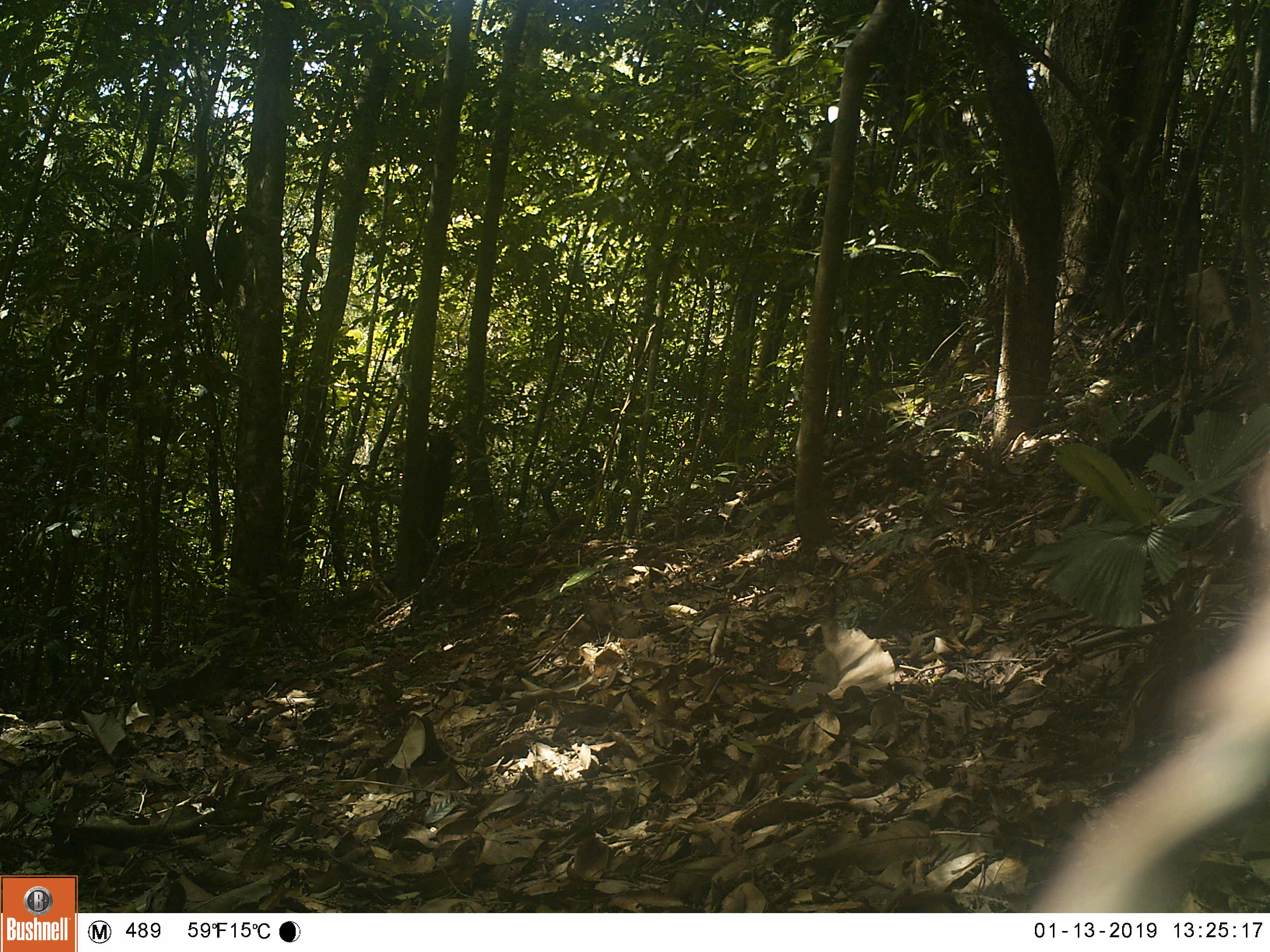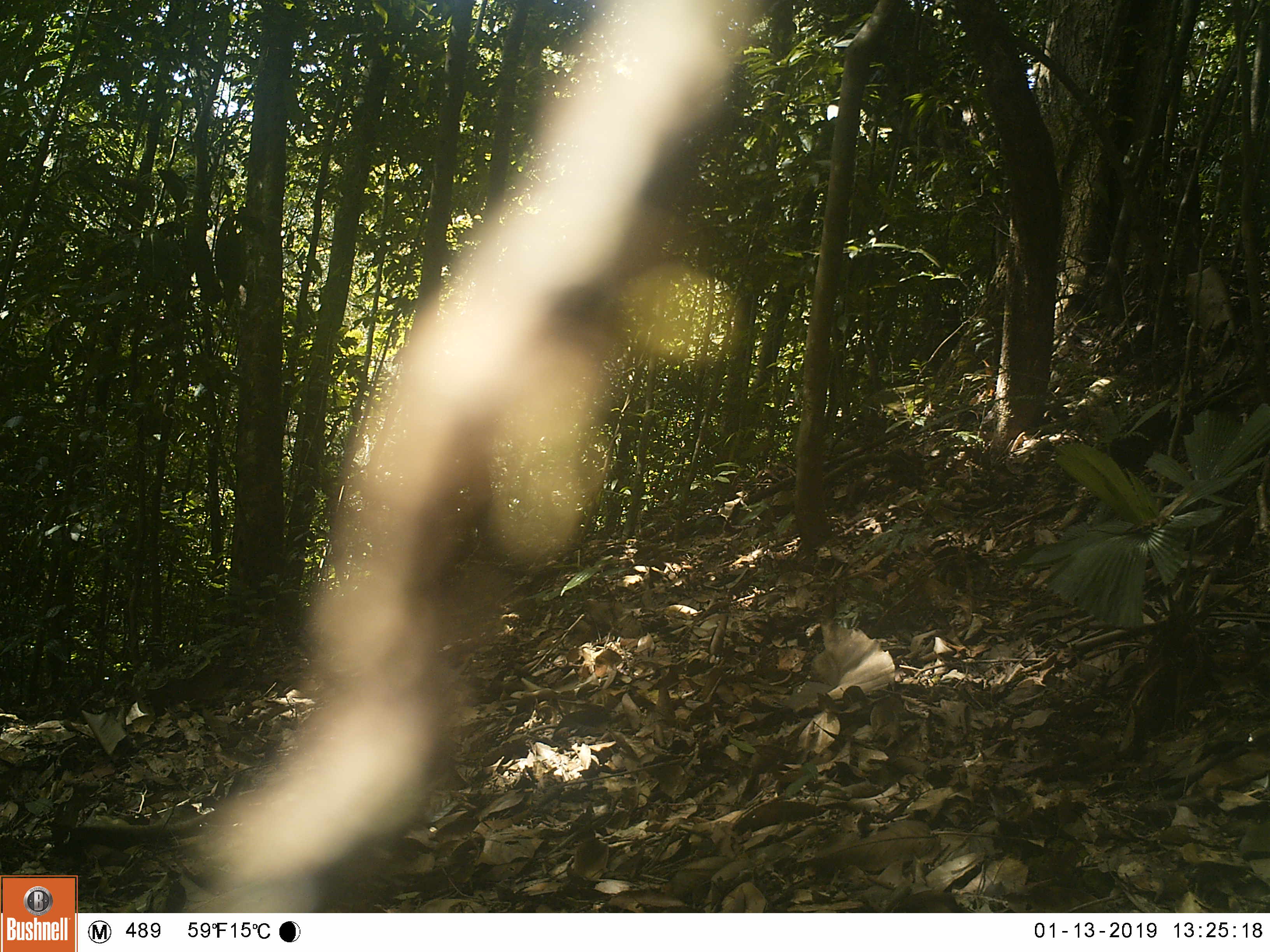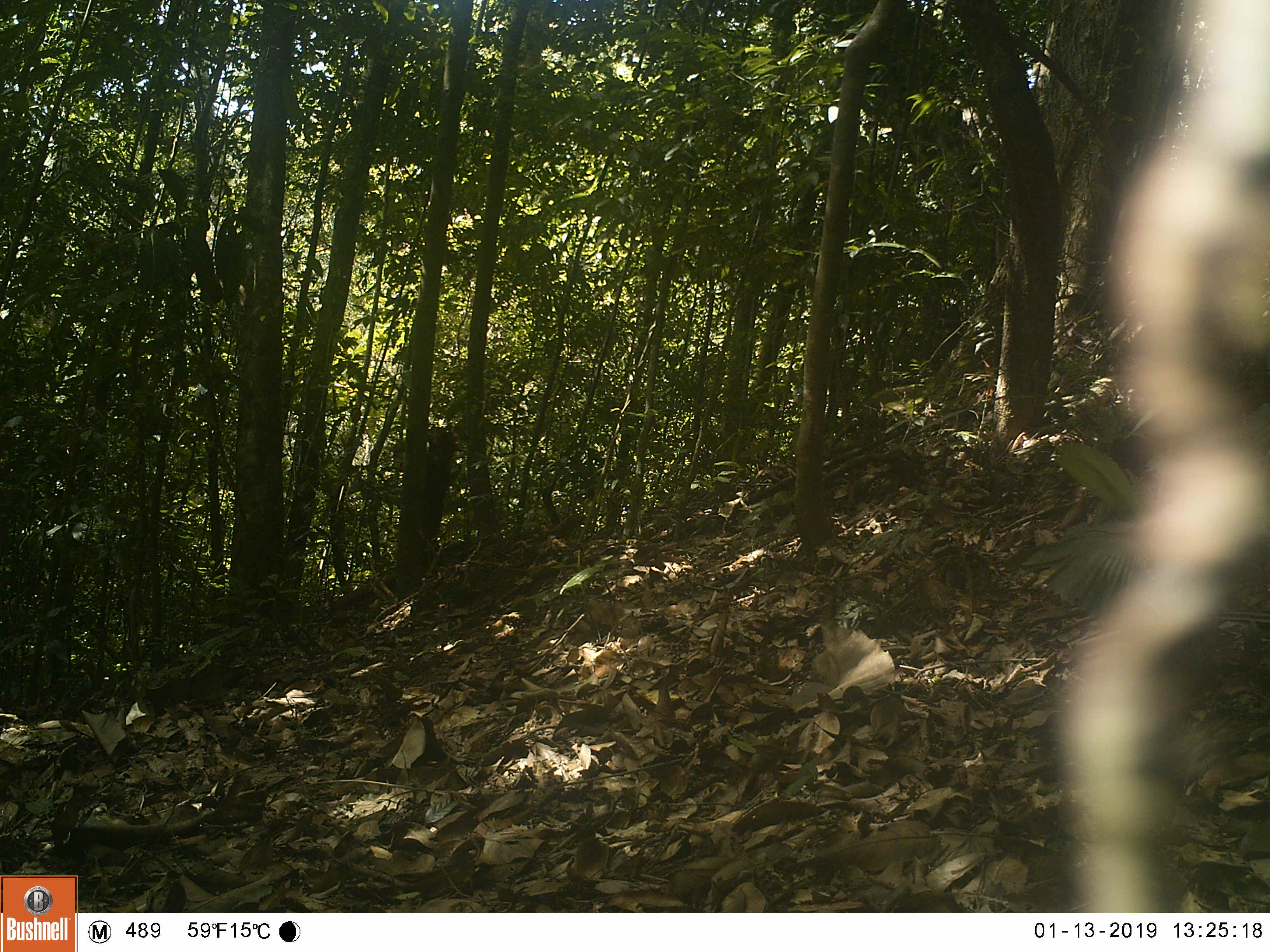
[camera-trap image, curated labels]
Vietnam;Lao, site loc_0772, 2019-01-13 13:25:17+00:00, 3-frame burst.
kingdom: Animalia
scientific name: Animalia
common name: animal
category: unidentified animal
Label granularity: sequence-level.